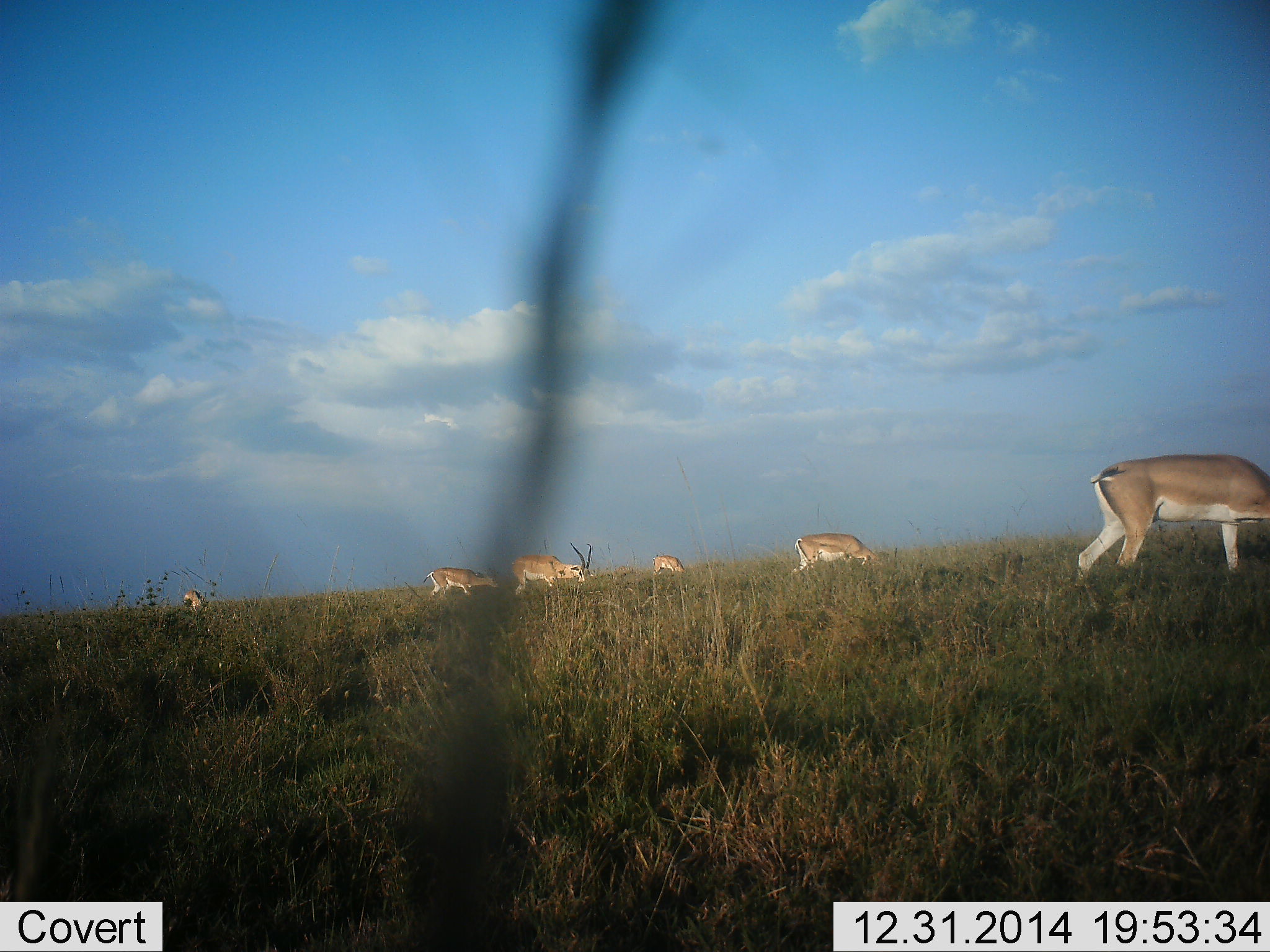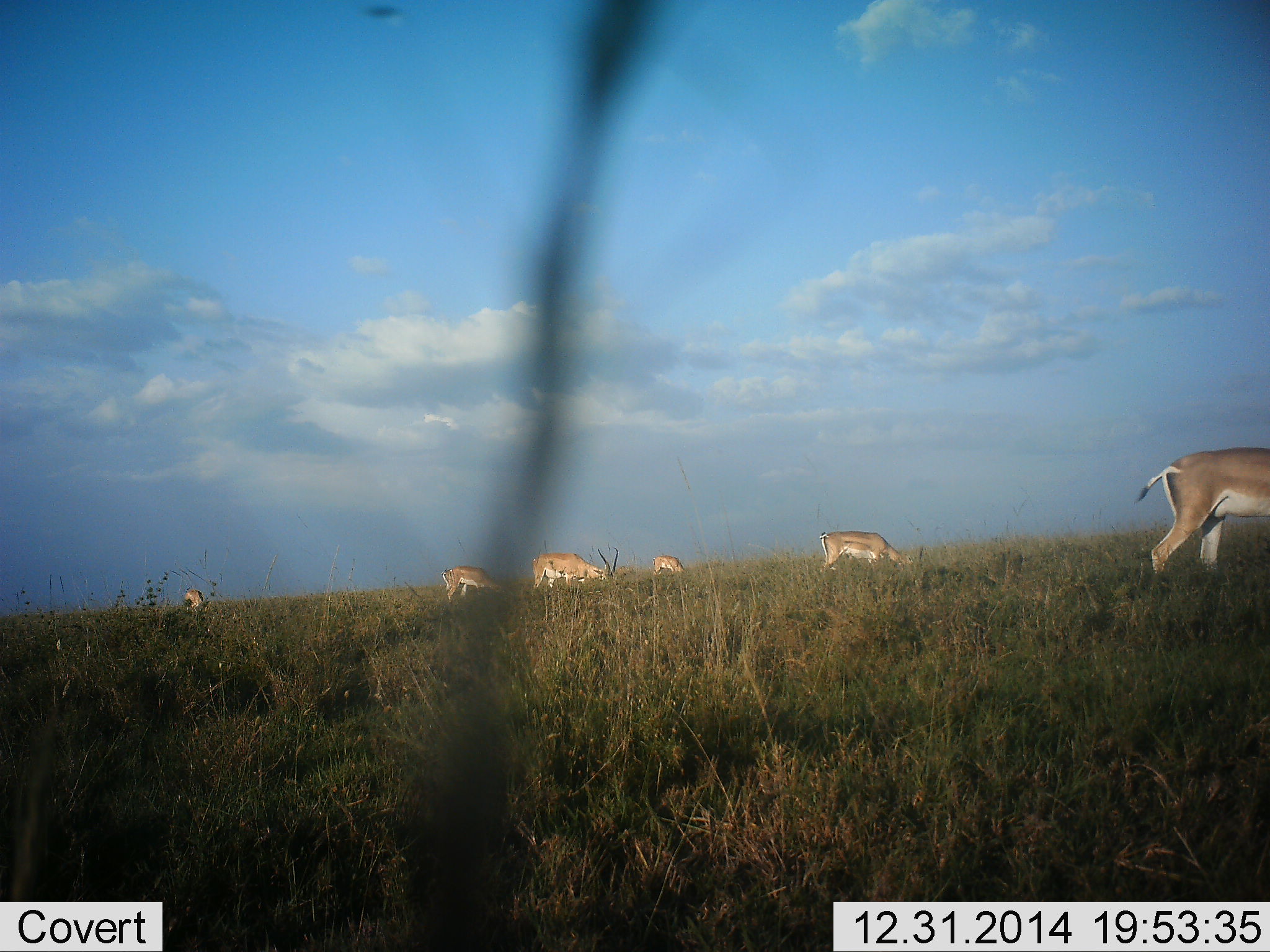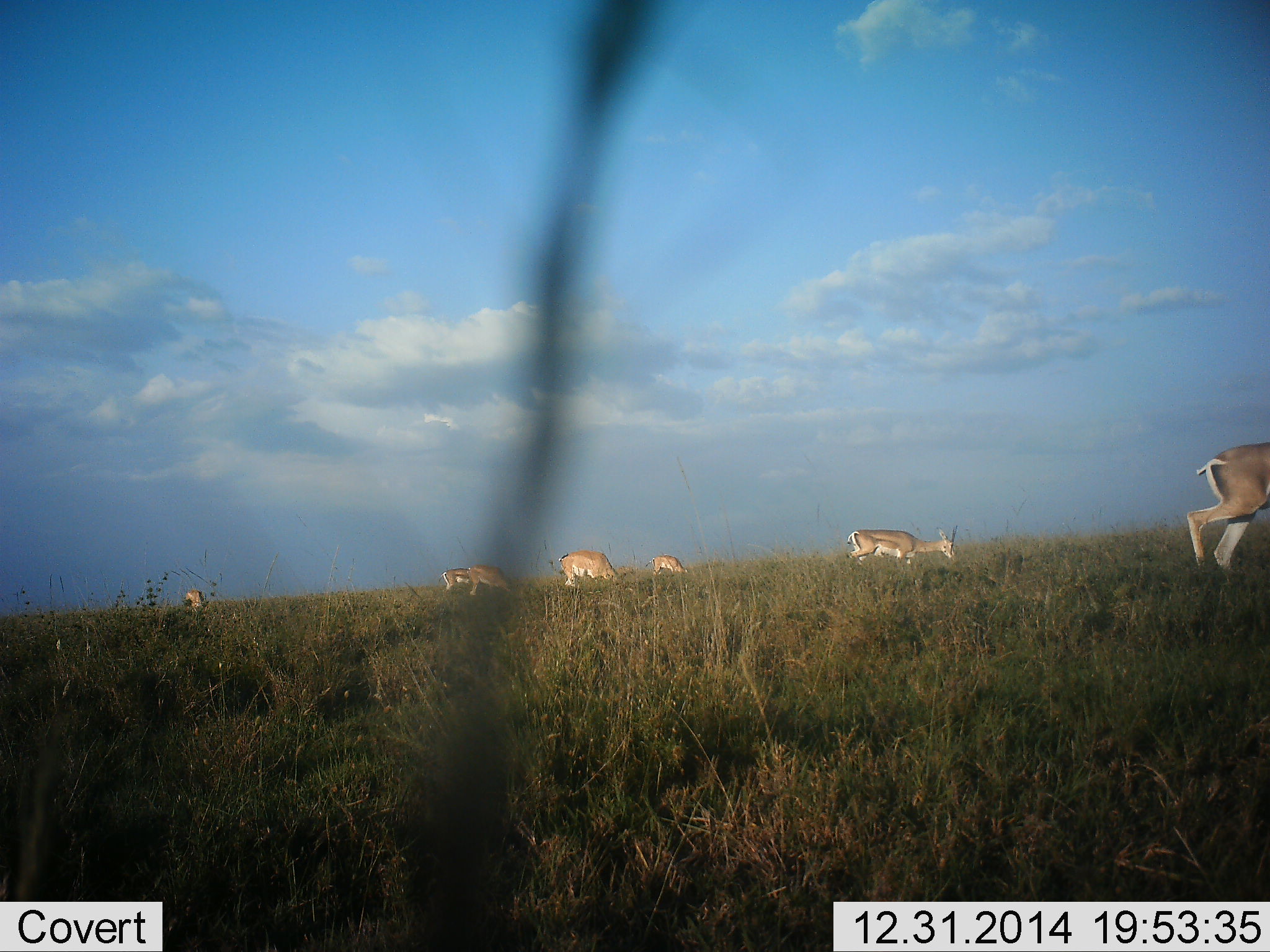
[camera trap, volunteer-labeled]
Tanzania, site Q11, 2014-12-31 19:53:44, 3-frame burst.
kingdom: Animalia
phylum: Chordata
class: Mammalia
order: Artiodactyla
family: Bovidae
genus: Nanger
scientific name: Nanger granti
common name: grant's gazelle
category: gazellegrants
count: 6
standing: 30%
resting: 0%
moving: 50%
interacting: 0%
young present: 0%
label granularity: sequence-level